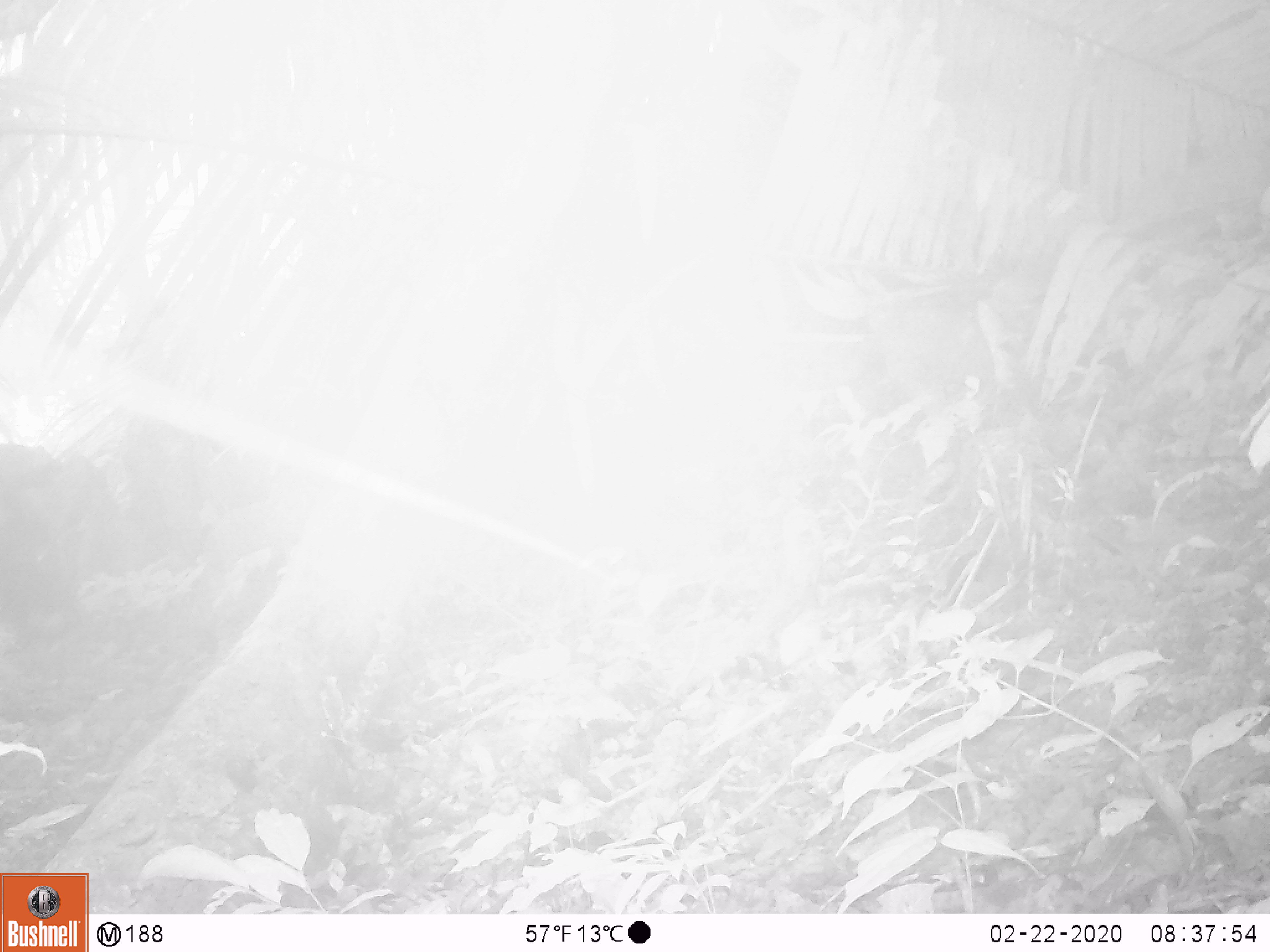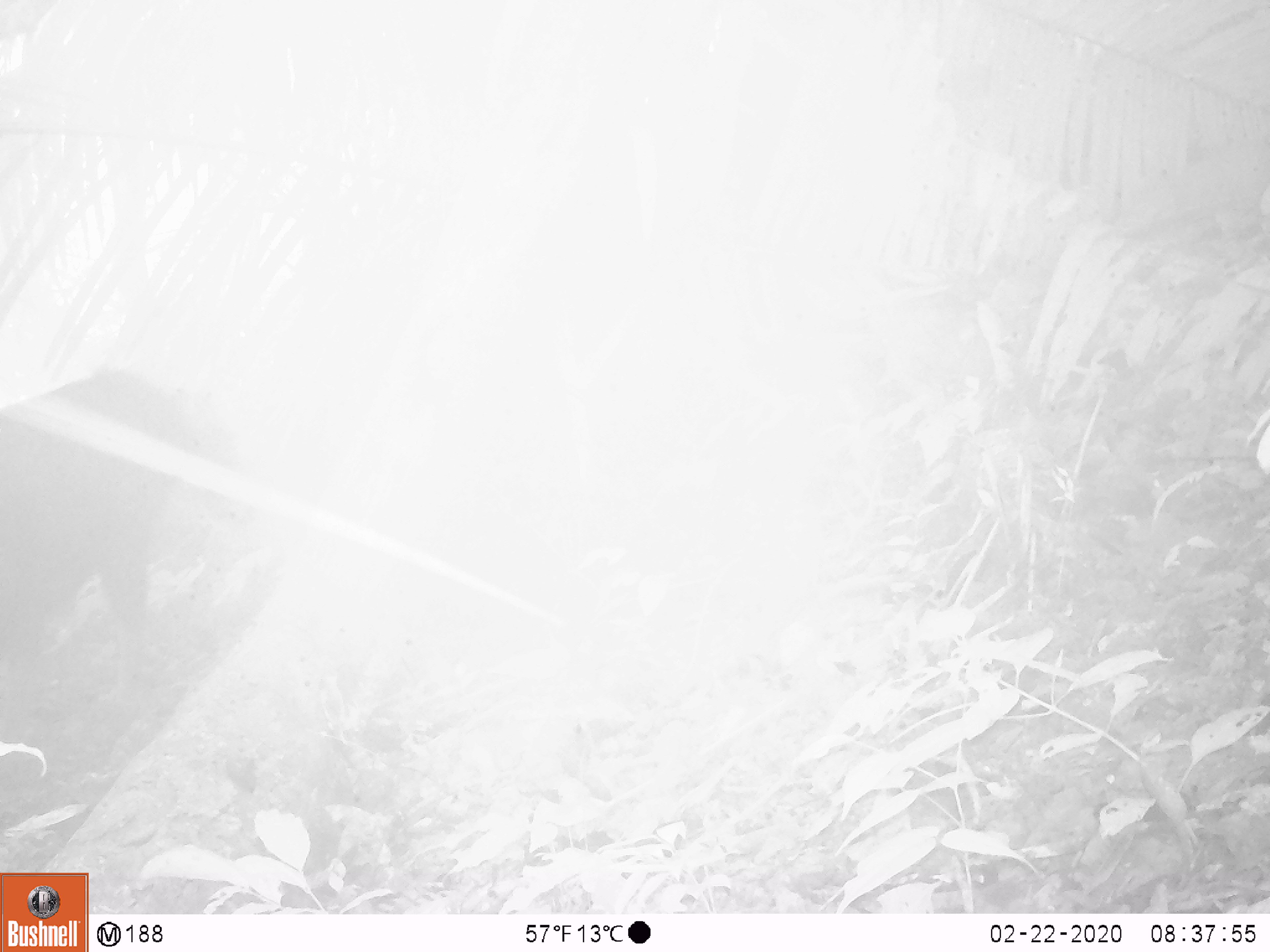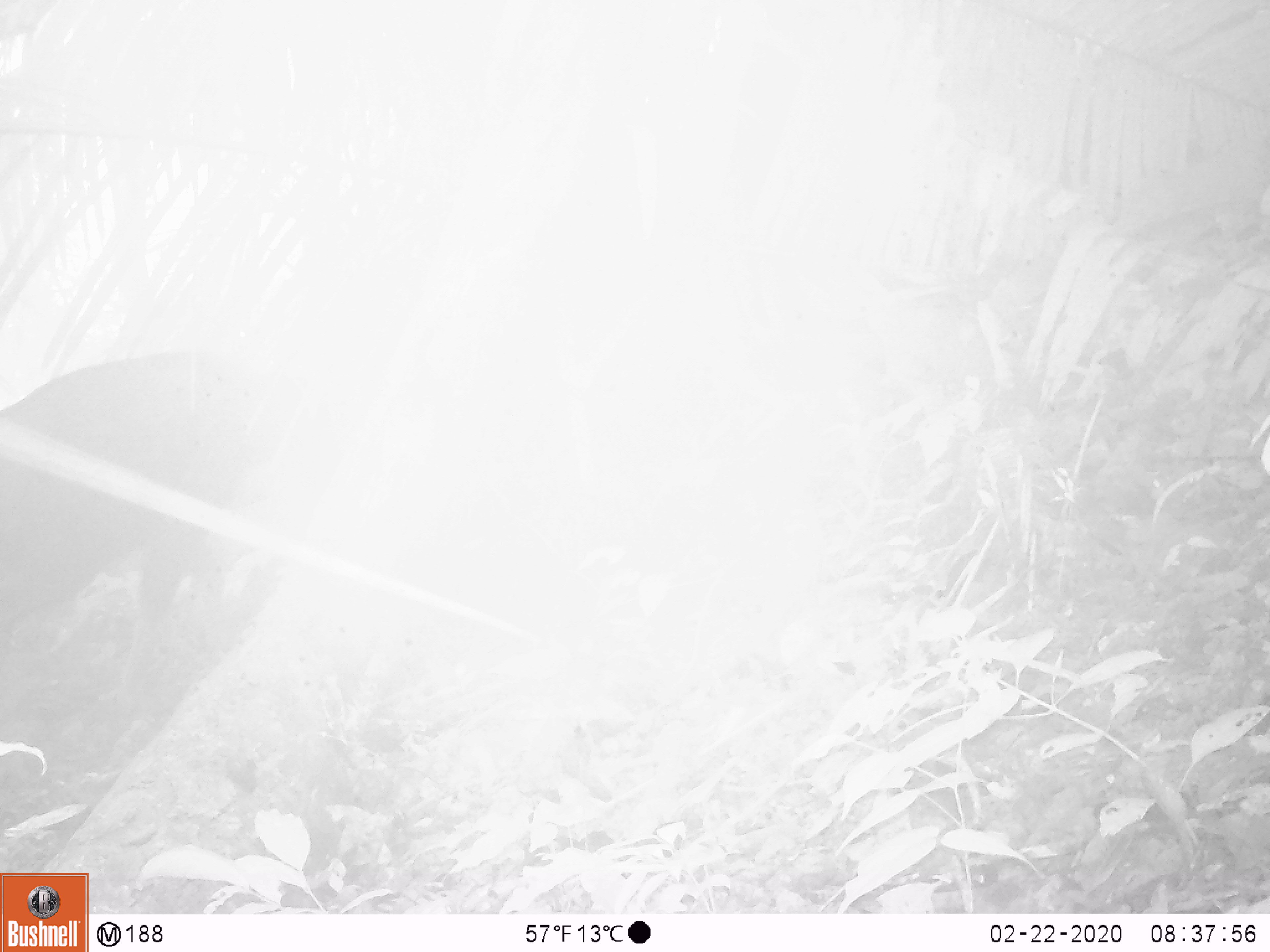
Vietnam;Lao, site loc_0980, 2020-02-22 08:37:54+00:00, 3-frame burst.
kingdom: Animalia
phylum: Chordata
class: Mammalia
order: Artiodactyla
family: Suidae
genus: Sus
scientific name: Sus scrofa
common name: eurasian wild pig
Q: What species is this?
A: Eurasian wild pig (Sus scrofa).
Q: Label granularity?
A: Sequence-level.